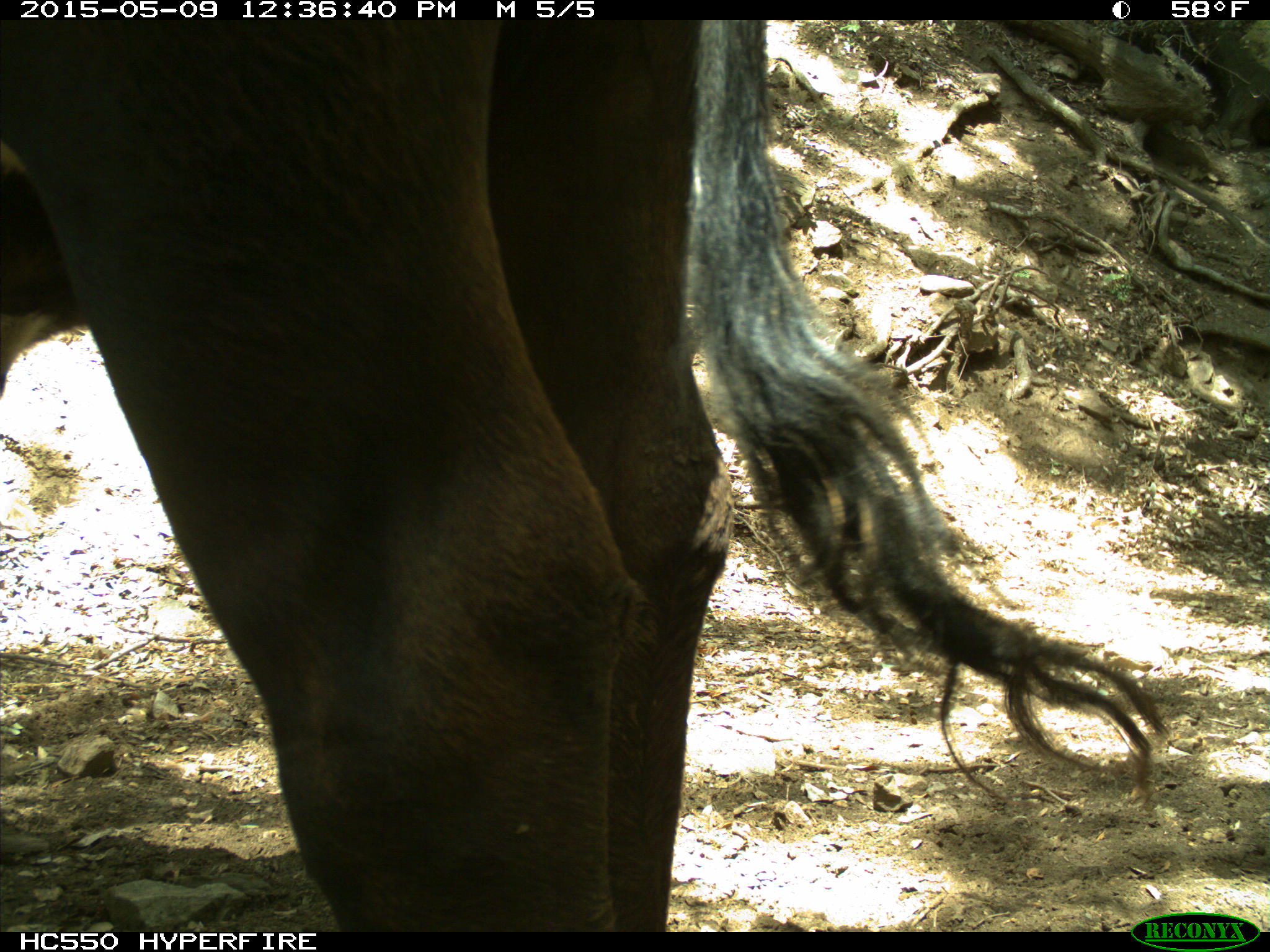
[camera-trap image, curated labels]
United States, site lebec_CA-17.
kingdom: Animalia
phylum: Chordata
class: Mammalia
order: Artiodactyla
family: Bovidae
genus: Bos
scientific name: Bos taurus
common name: domestic cow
Bos taurus (domestic cow).